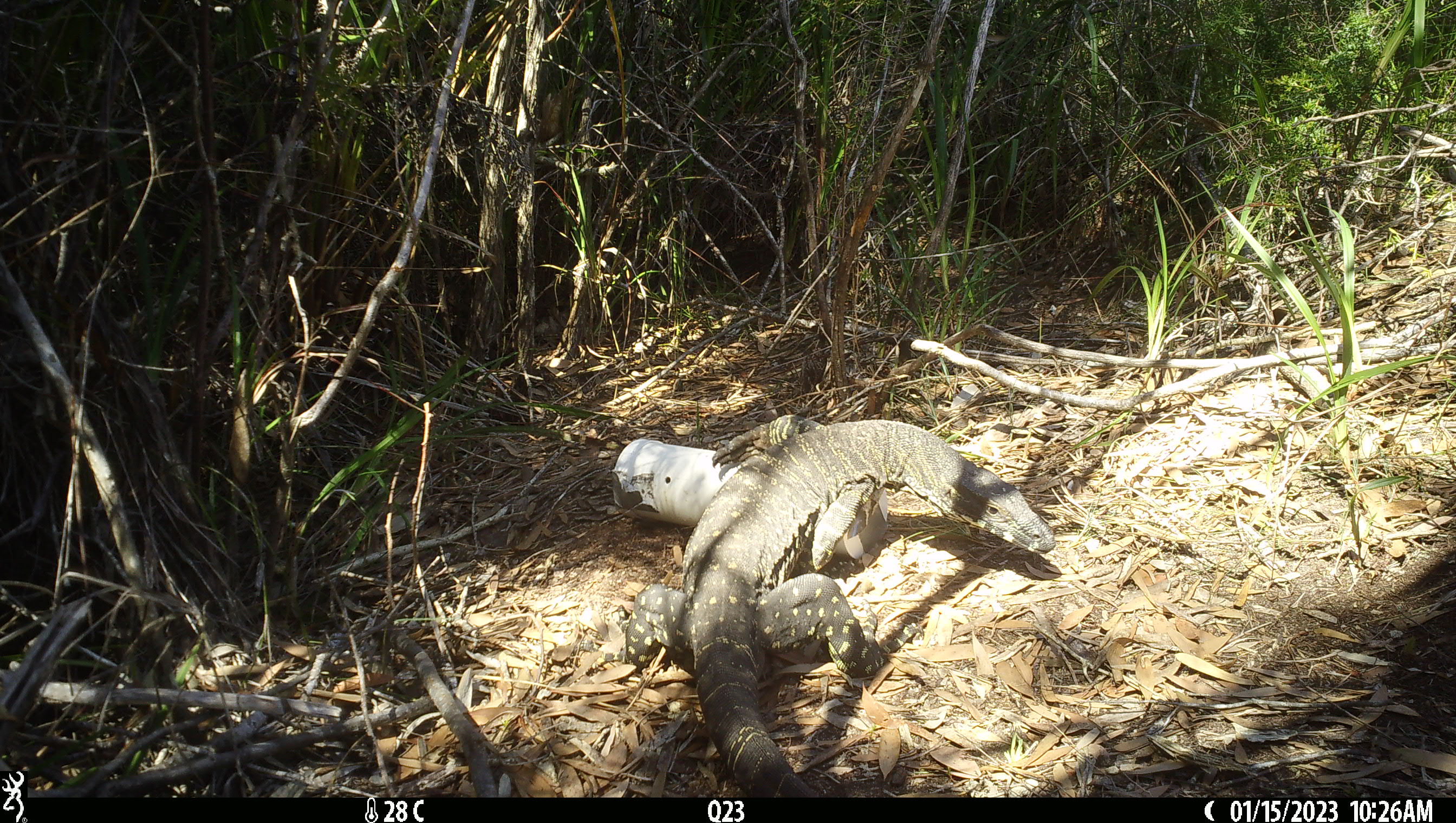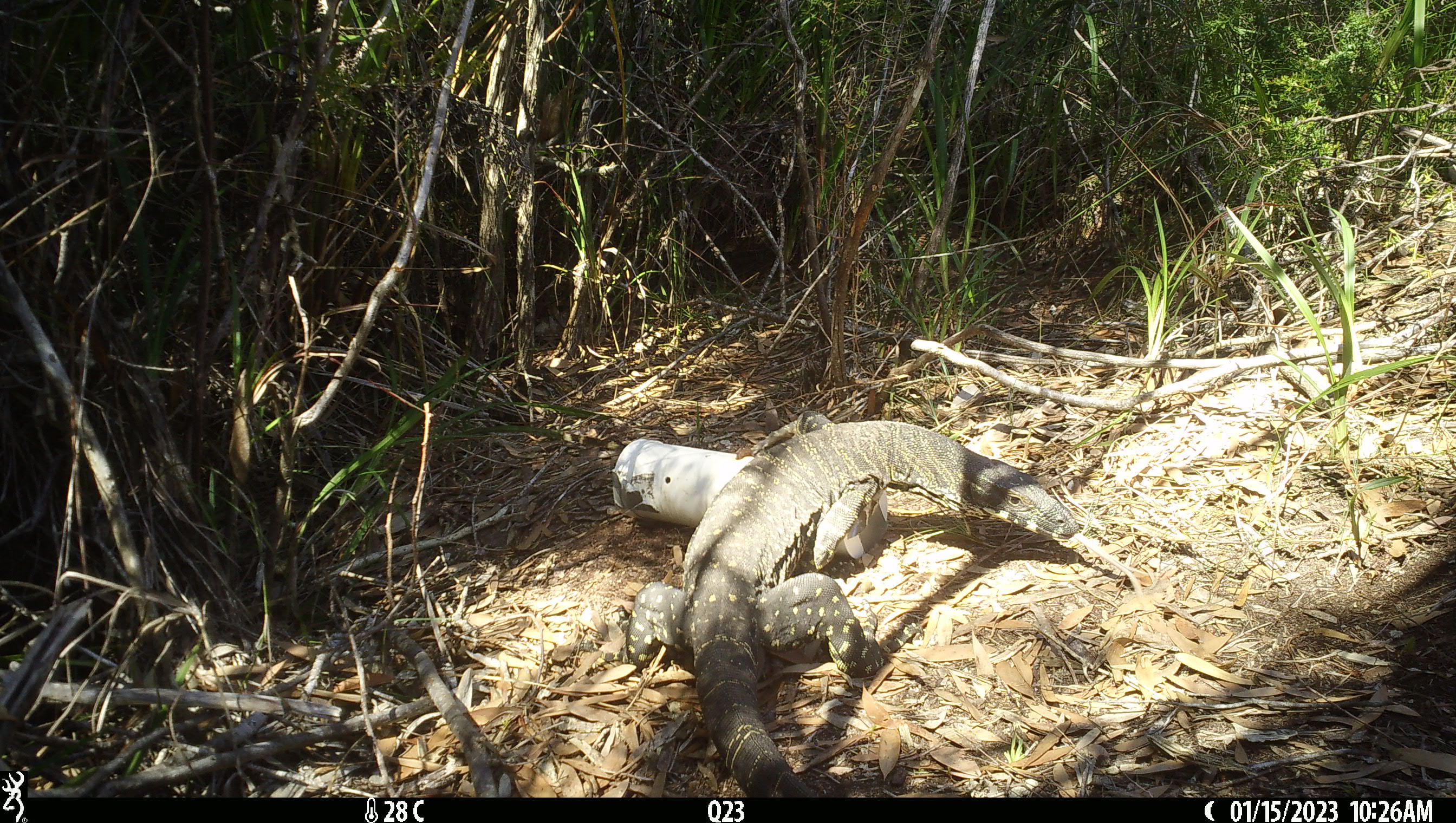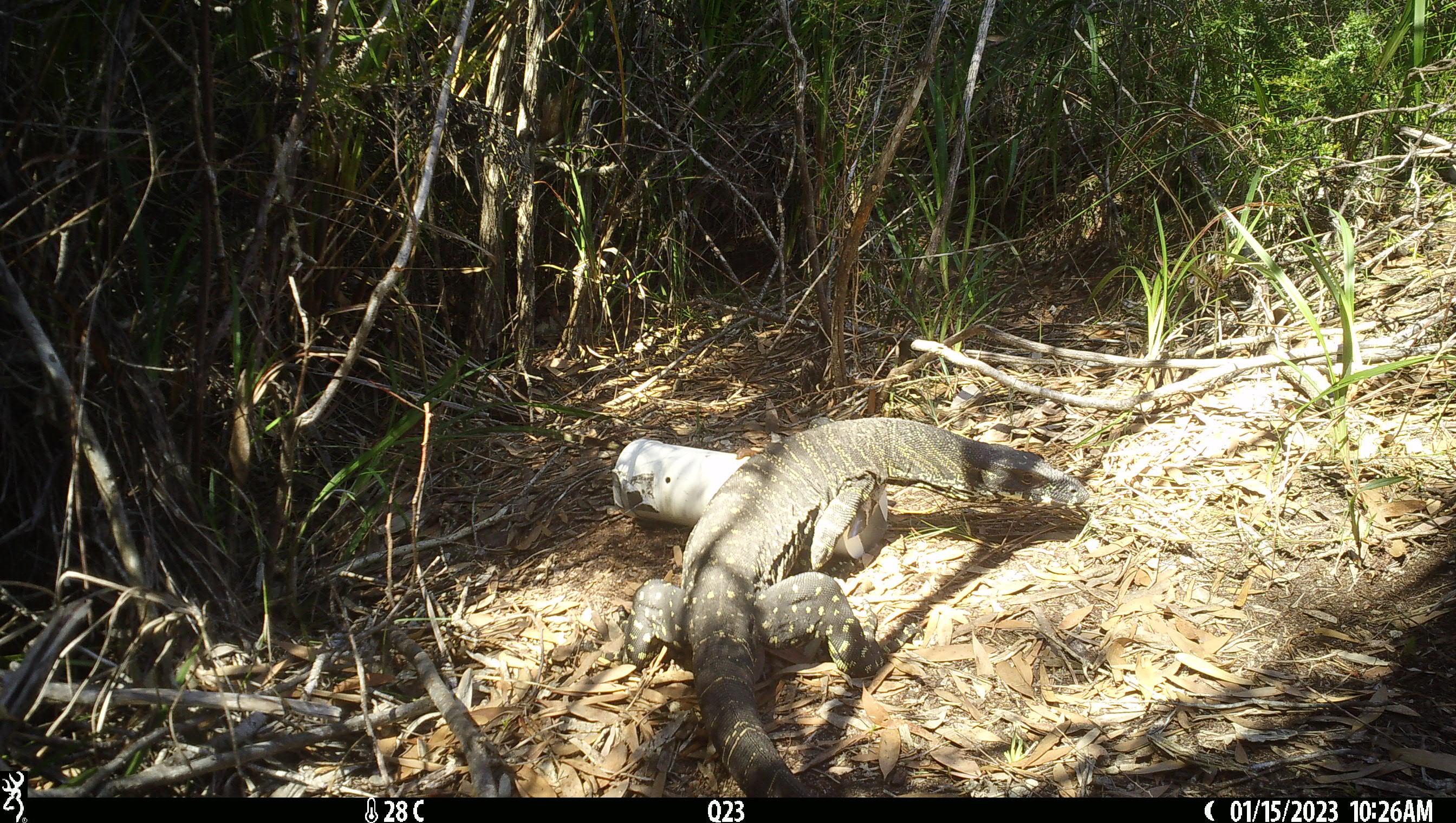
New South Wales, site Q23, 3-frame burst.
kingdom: Animalia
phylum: Chordata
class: Reptilia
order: Squamata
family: Varanidae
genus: Varanus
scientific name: Varanus varius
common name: lace monitor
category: goanna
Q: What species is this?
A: Goanna (lace monitor) (Varanus varius).